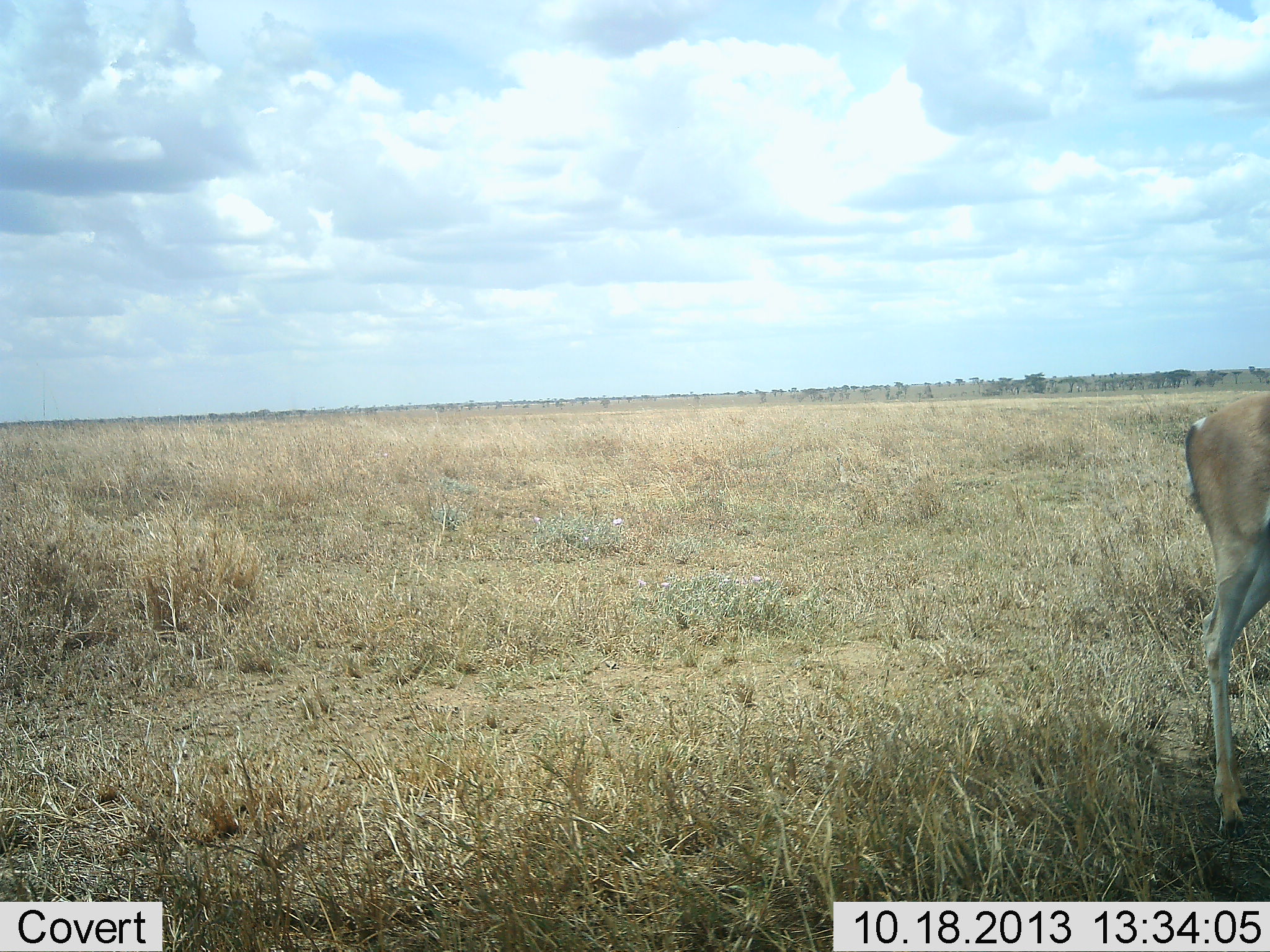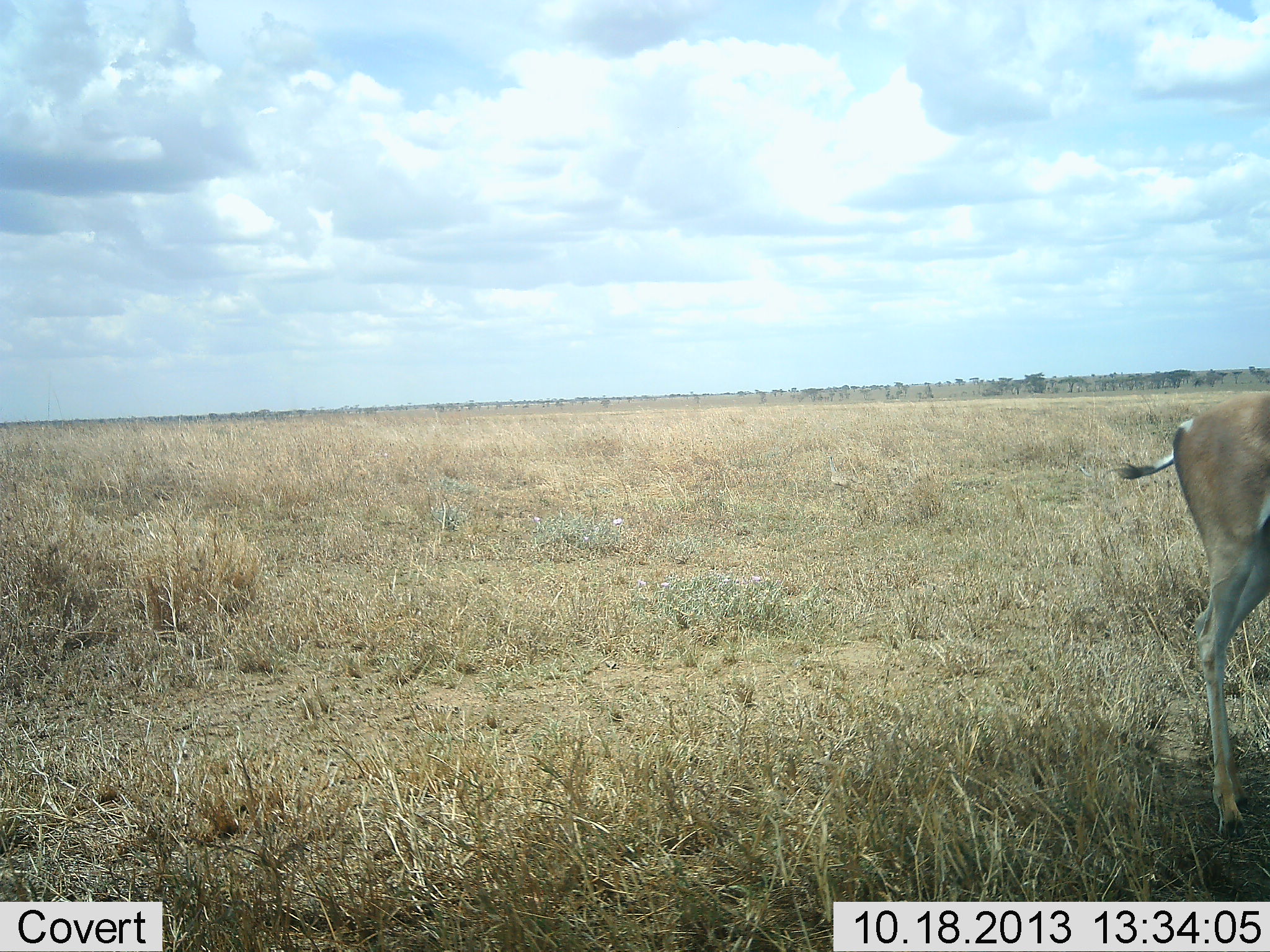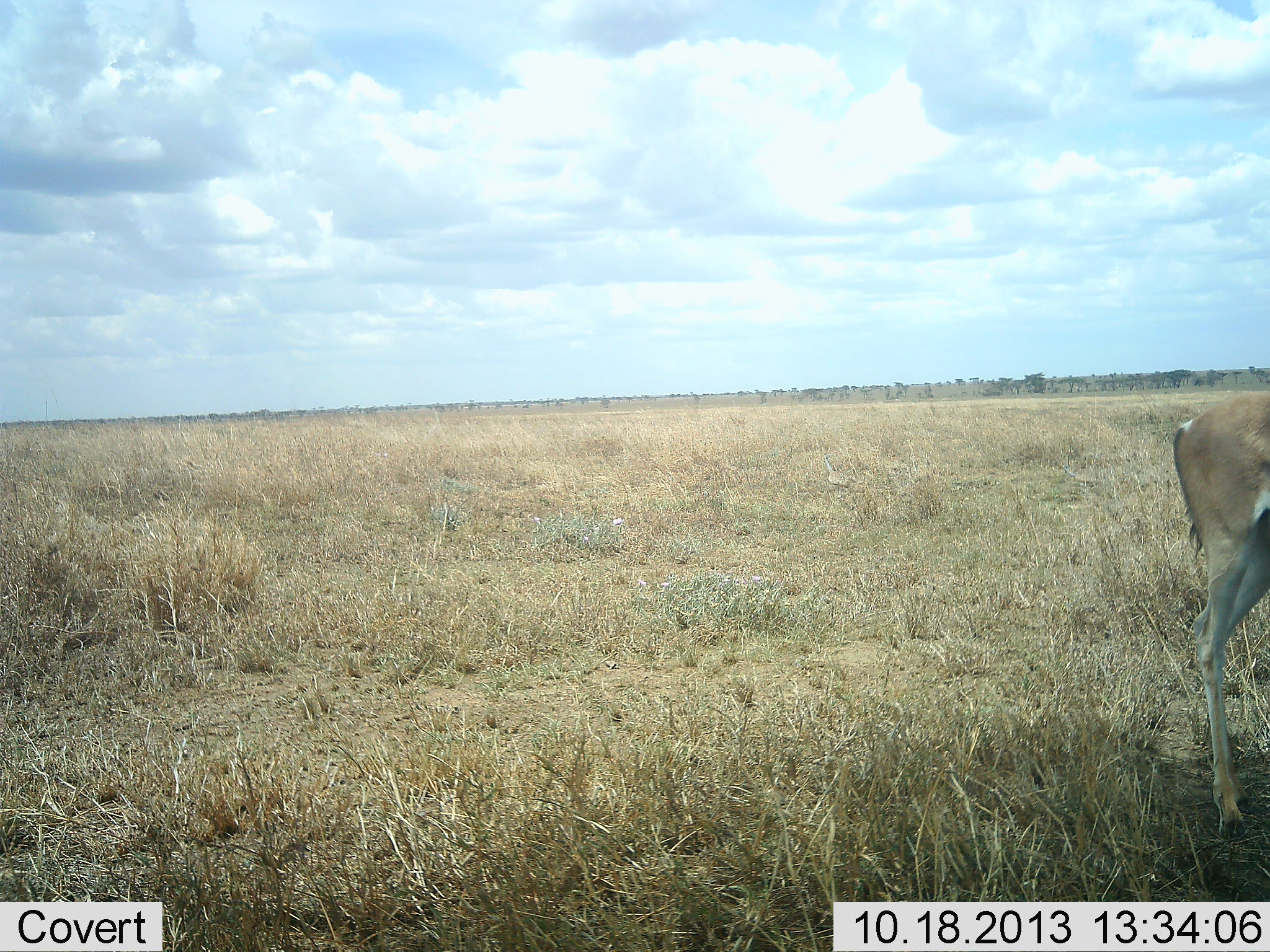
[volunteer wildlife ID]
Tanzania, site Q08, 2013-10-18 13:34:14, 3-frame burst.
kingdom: Animalia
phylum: Chordata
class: Mammalia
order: Artiodactyla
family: Bovidae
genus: Nanger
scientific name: Nanger granti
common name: grant's gazelle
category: gazellegrants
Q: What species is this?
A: Gazellegrants (grant's gazelle) (Nanger granti).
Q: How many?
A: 1.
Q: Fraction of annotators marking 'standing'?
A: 86%.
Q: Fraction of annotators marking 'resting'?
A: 0%.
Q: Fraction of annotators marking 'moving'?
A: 14%.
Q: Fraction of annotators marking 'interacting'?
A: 0%.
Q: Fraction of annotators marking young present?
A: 0%.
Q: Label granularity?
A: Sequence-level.